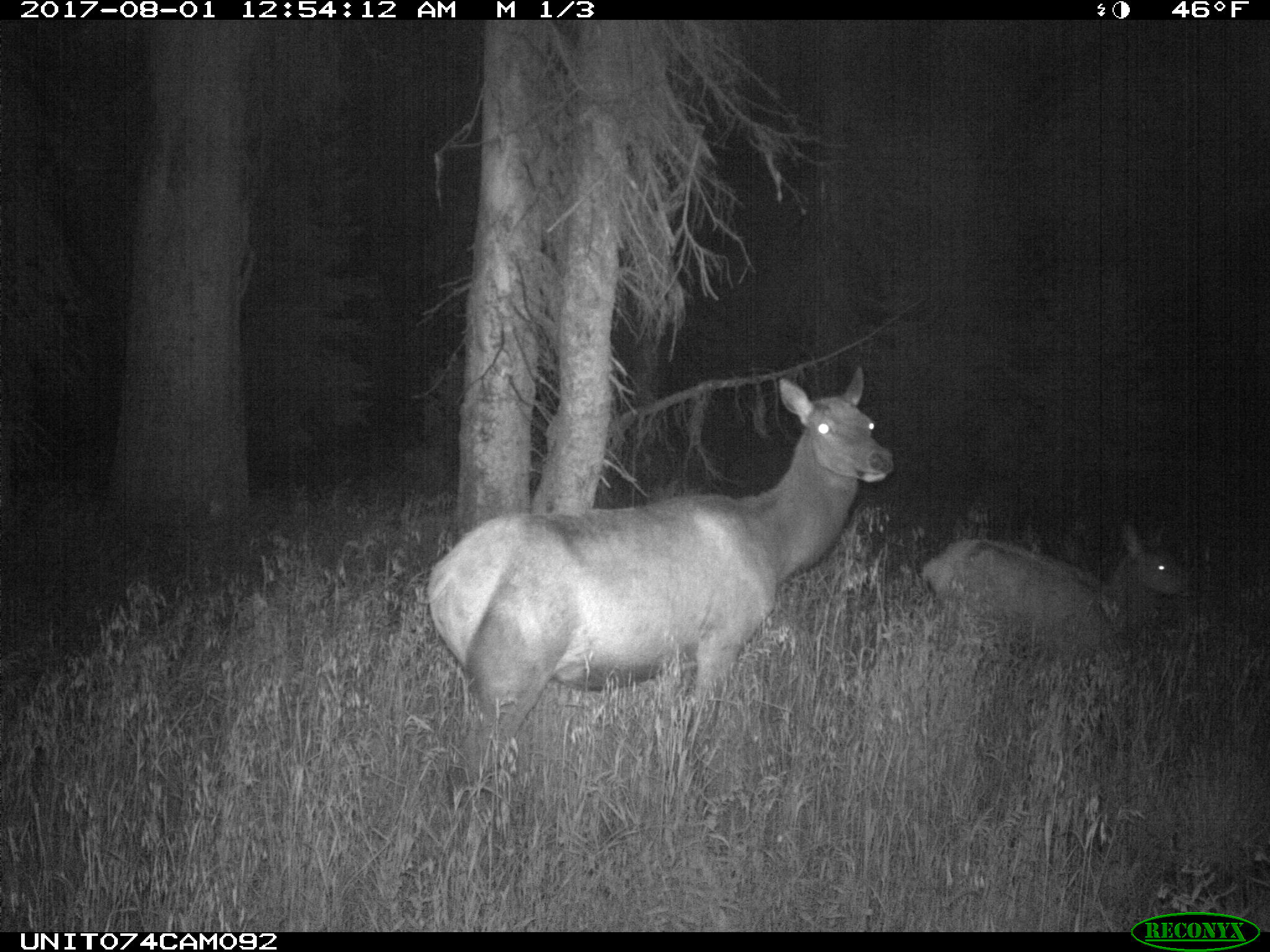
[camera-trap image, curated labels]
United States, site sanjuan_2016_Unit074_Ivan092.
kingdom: Animalia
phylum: Chordata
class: Mammalia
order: Artiodactyla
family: Cervidae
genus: Cervus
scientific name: Cervus elaphus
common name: red deer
Cervus elaphus (red deer).